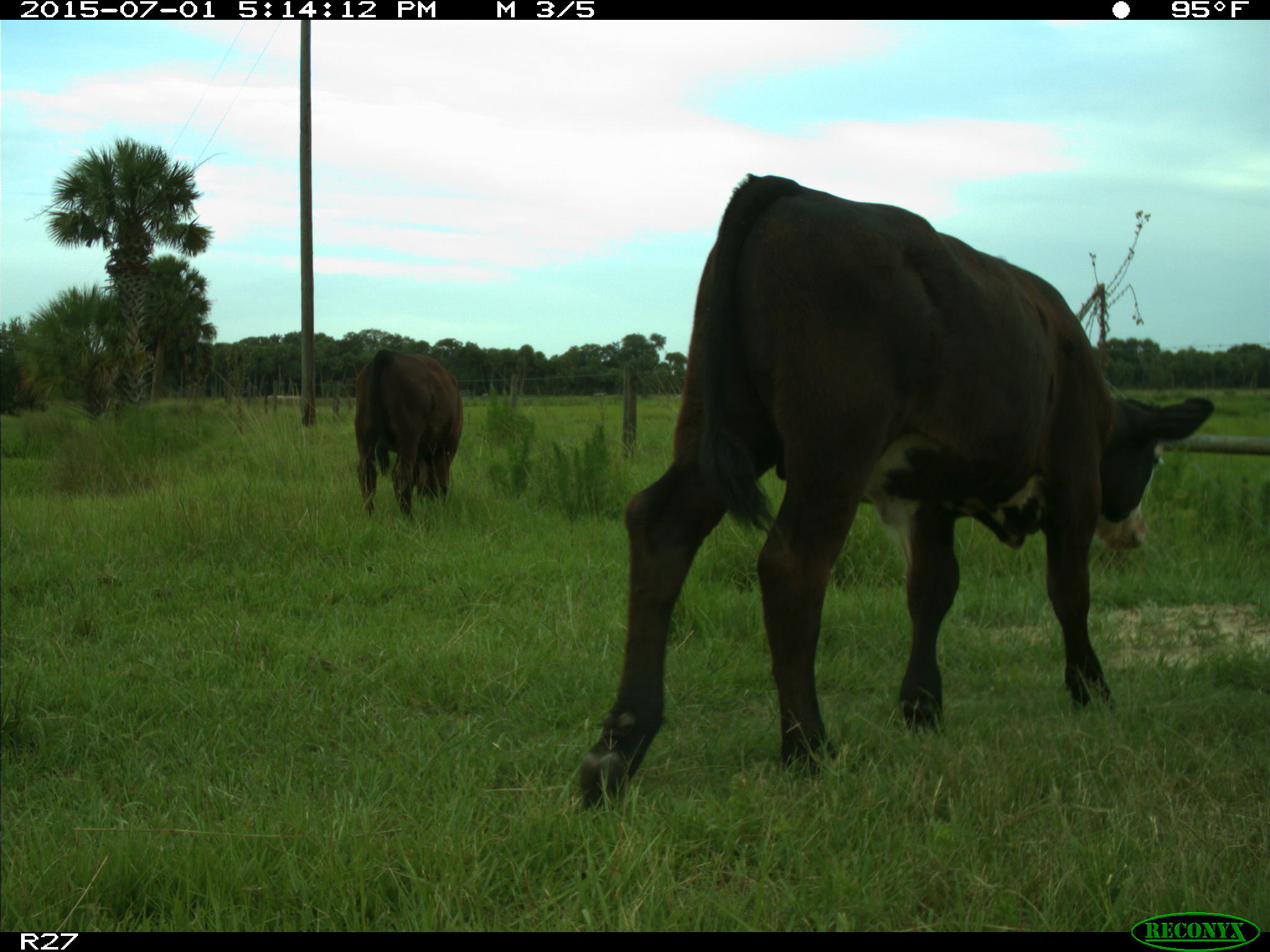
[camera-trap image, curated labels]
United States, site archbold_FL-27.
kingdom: Animalia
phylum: Chordata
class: Mammalia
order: Artiodactyla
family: Bovidae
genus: Bos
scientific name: Bos taurus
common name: domestic cow